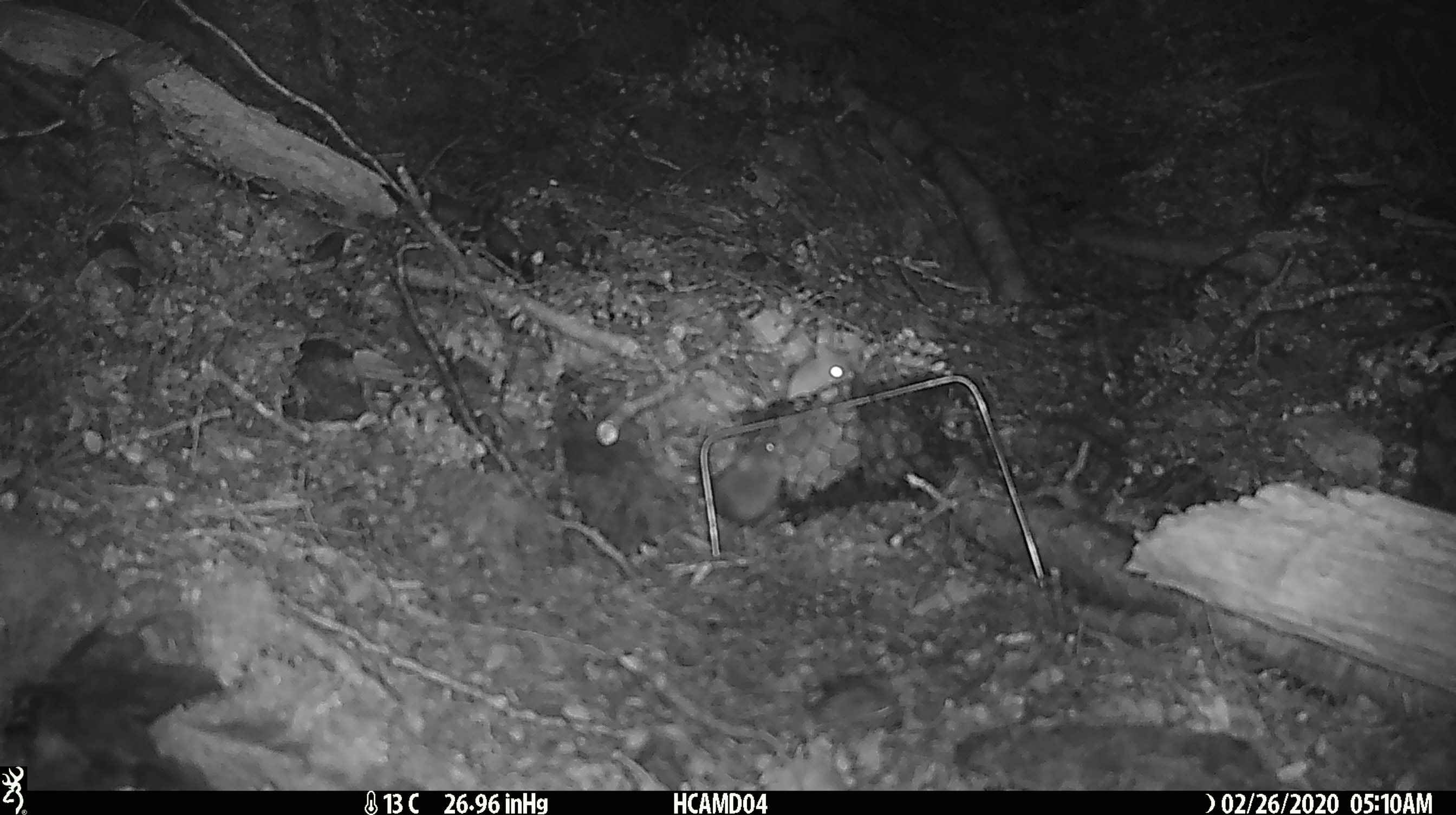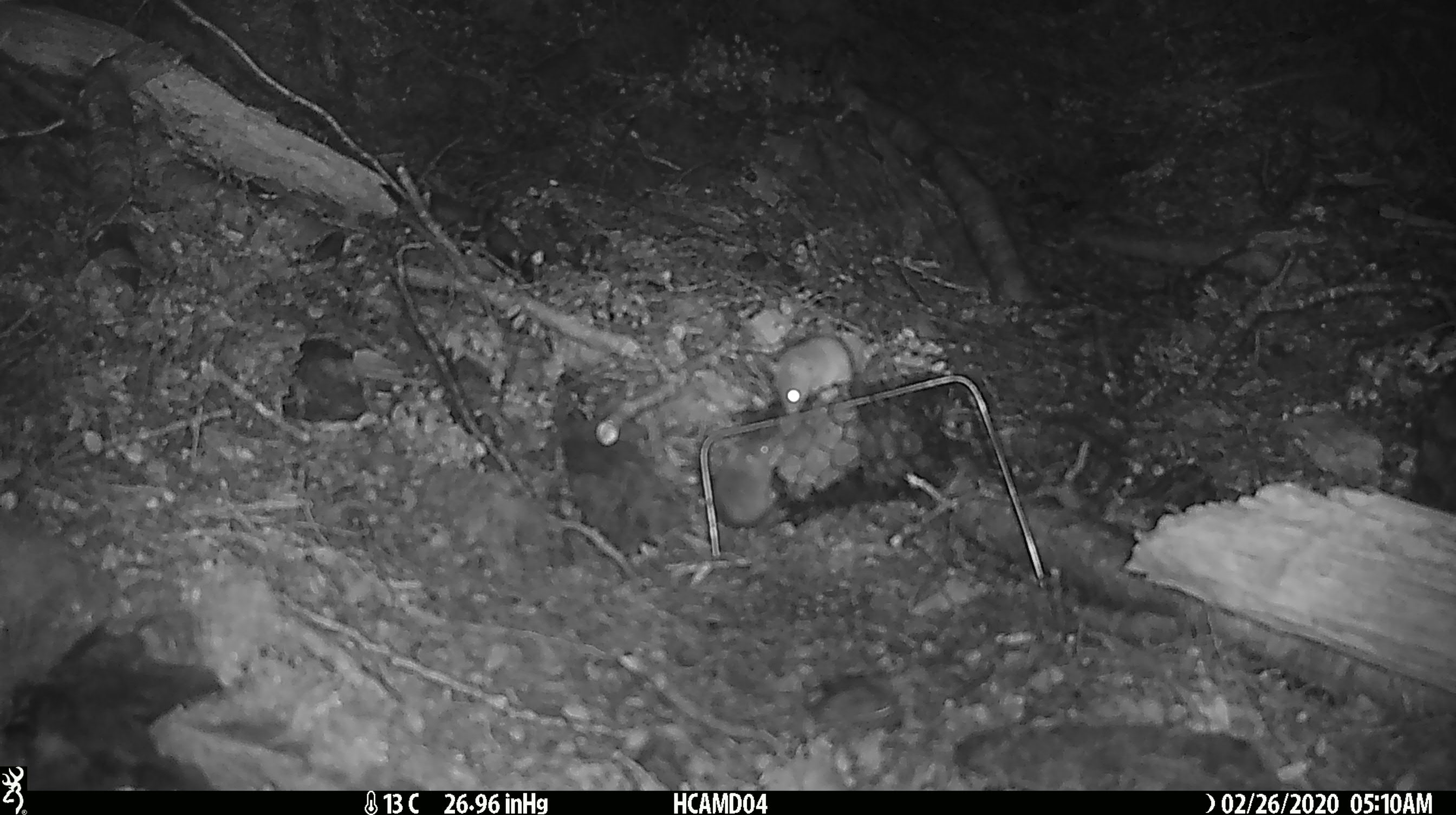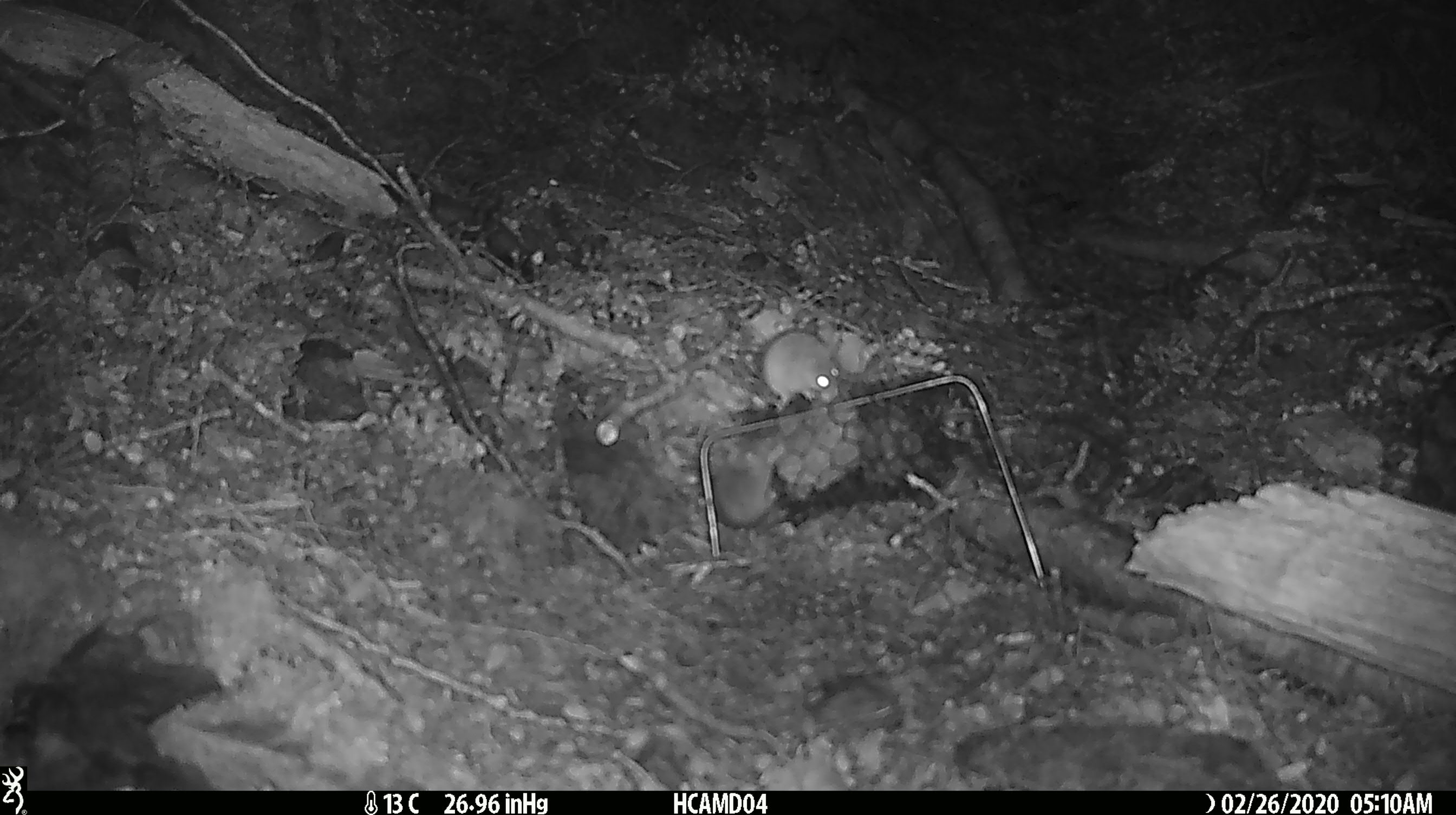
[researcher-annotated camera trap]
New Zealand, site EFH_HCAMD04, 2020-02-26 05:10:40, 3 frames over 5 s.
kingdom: Animalia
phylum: Chordata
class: Mammalia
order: Rodentia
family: Muridae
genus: Mus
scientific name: Mus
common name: mouse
Mouse (Mus).